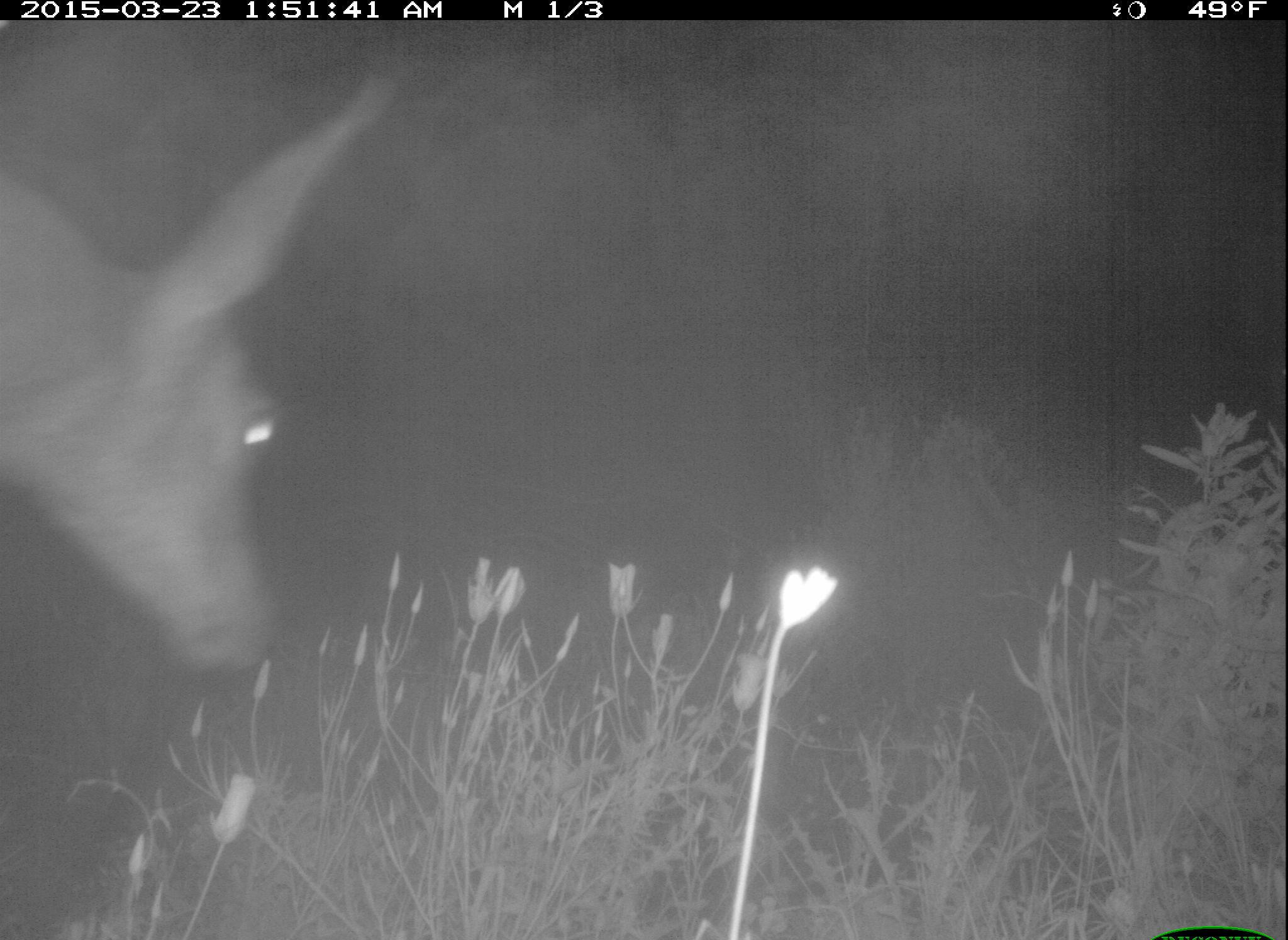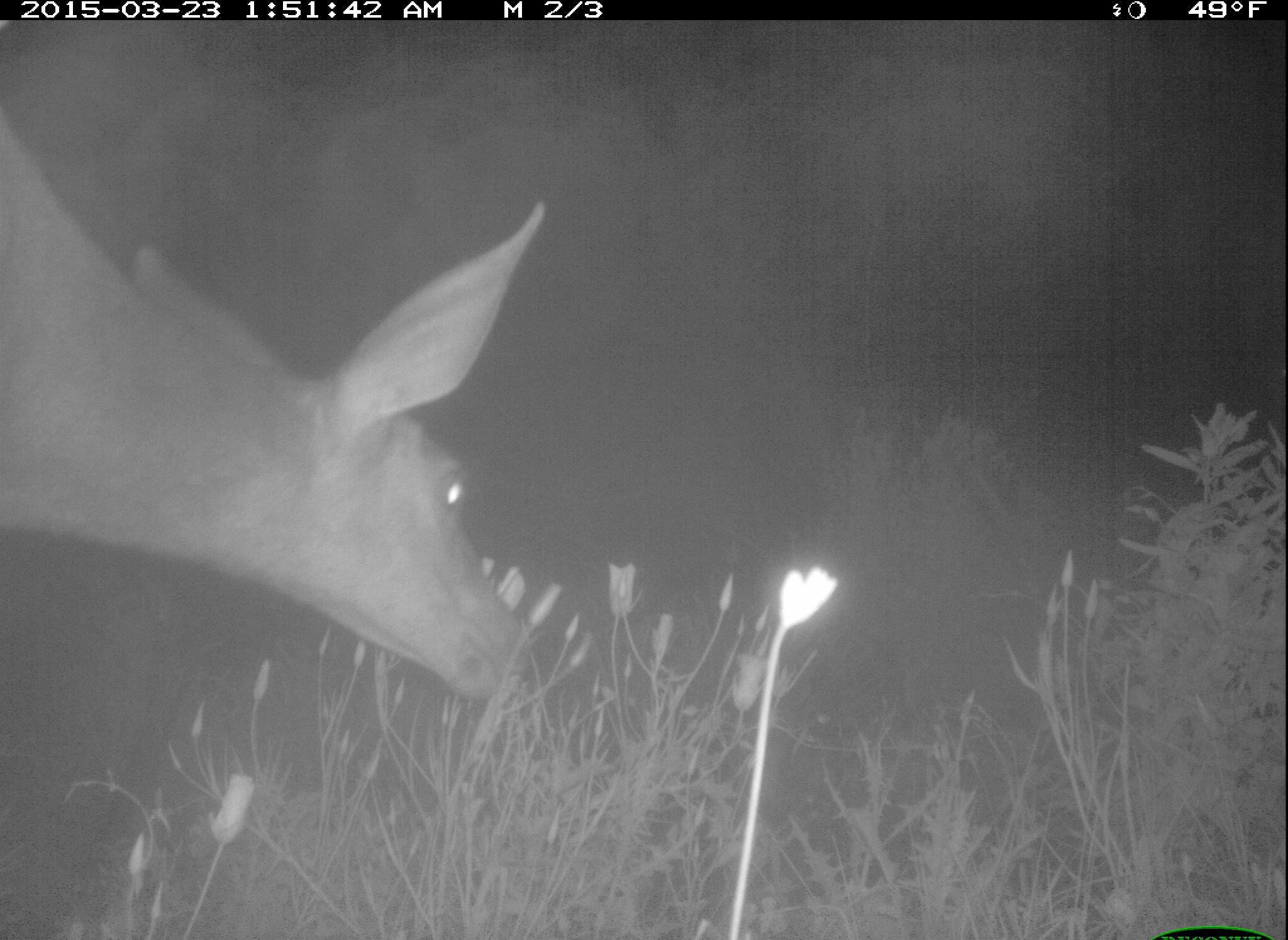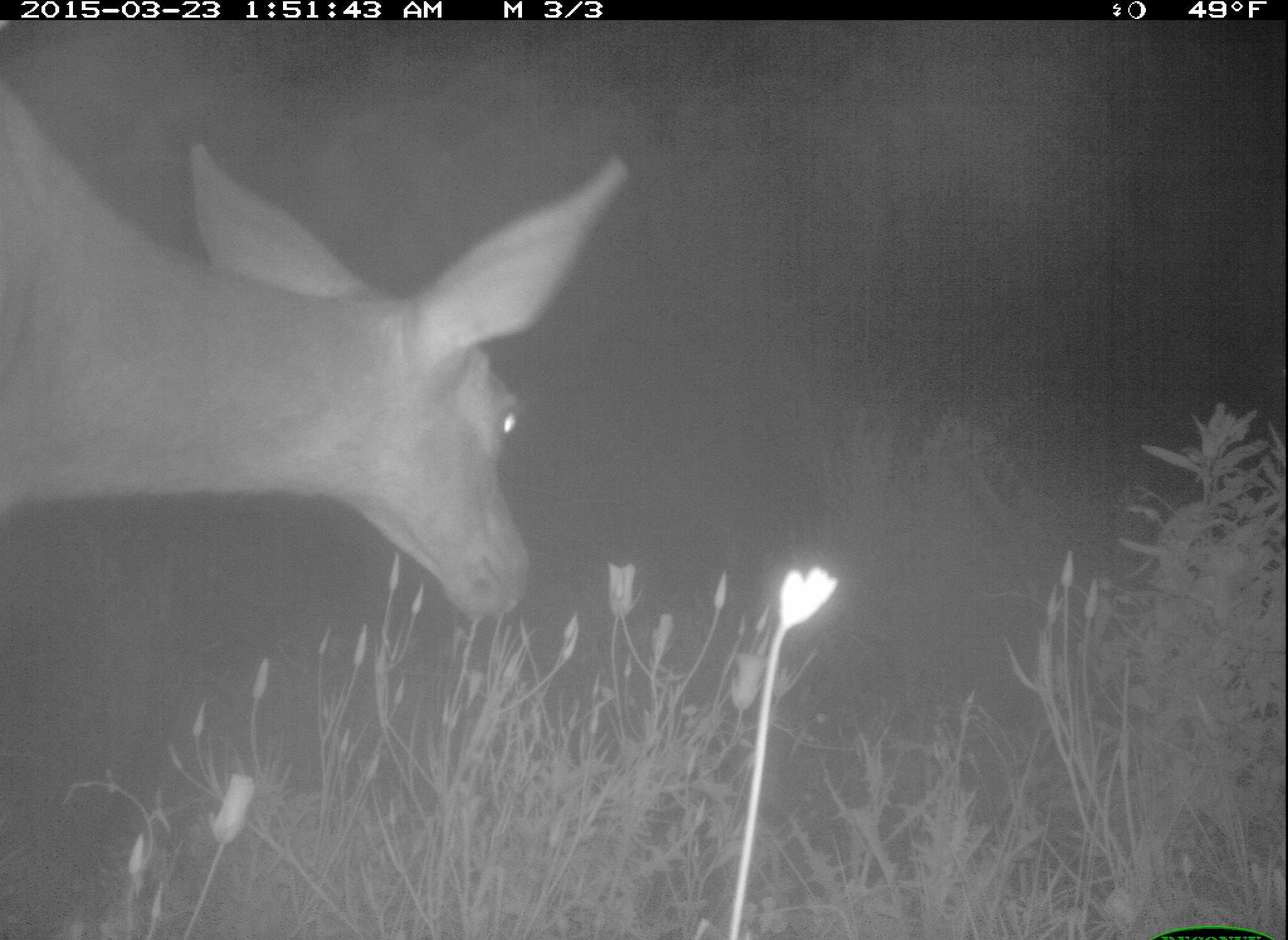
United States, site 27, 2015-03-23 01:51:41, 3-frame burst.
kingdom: Animalia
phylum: Chordata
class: Mammalia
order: Artiodactyla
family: Cervidae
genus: Odocoileus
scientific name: Odocoileus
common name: deer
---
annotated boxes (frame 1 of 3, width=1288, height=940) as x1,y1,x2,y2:
deer: 0,74,399,673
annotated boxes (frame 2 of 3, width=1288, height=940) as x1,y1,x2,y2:
deer: 0,125,569,703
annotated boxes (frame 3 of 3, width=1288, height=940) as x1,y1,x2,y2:
deer: 0,74,625,623